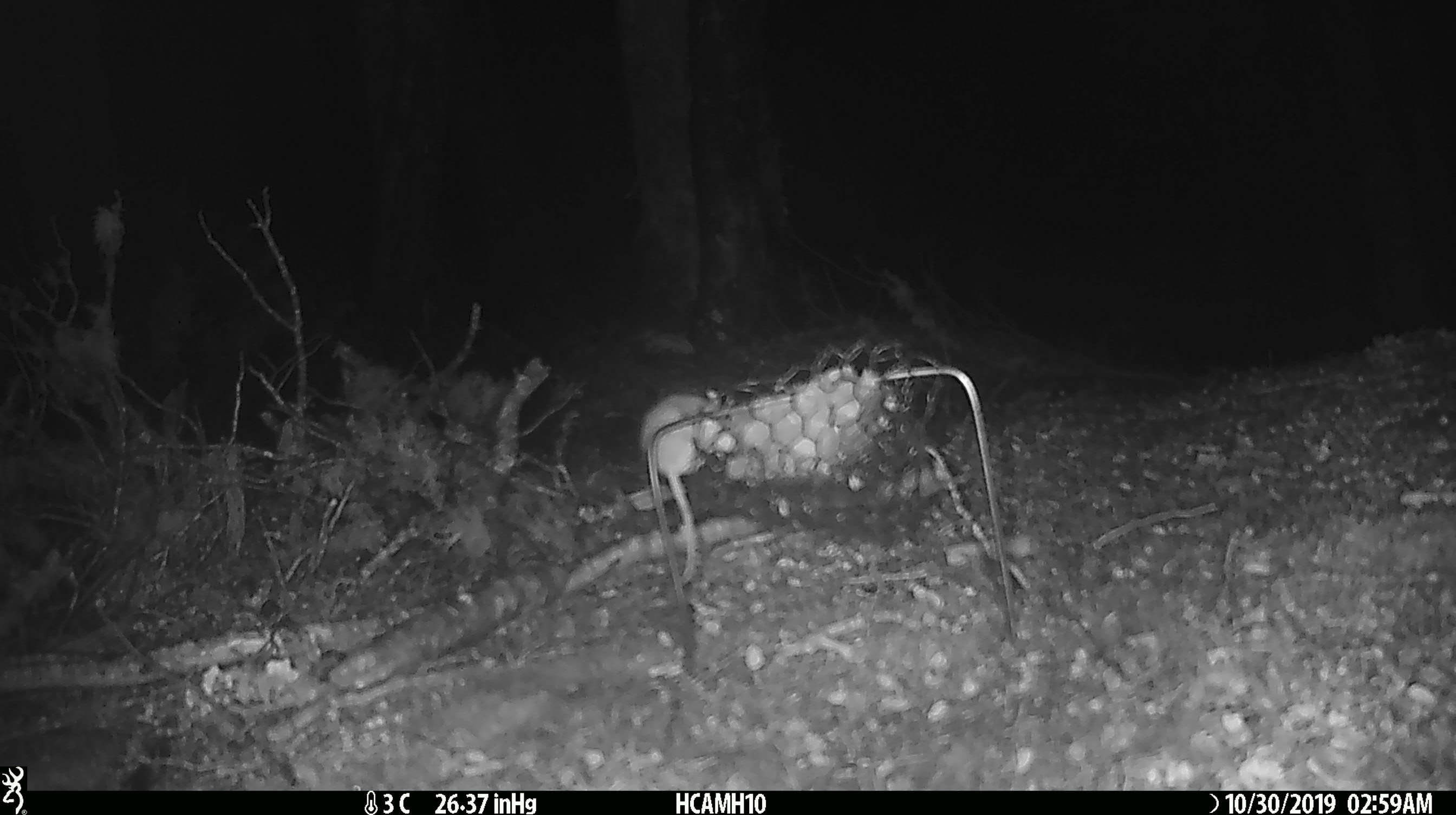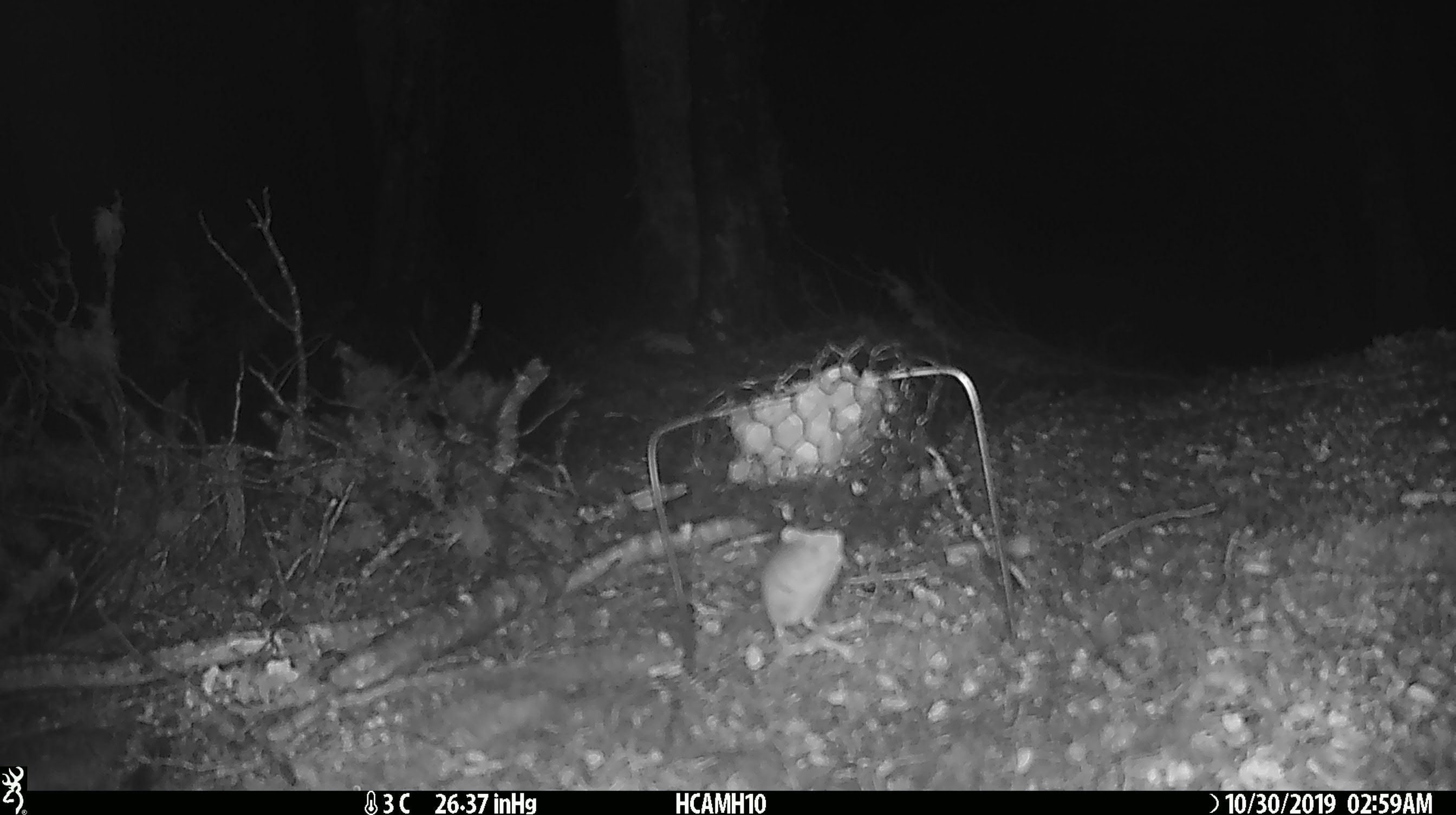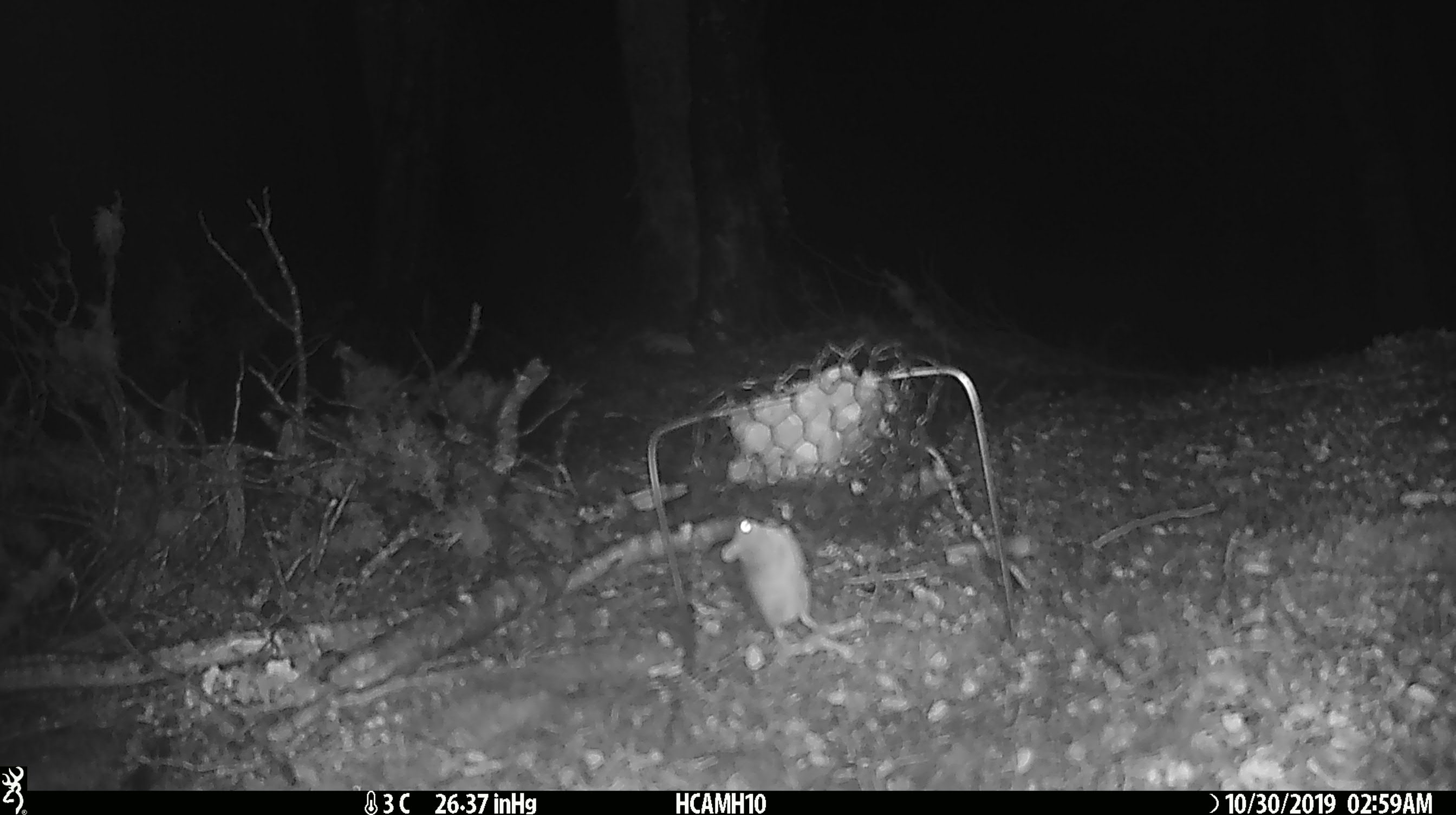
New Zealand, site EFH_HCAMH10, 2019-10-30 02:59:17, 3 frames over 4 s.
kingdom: Animalia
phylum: Chordata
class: Mammalia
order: Rodentia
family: Muridae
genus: Mus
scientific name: Mus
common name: mouse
Mouse (Mus).